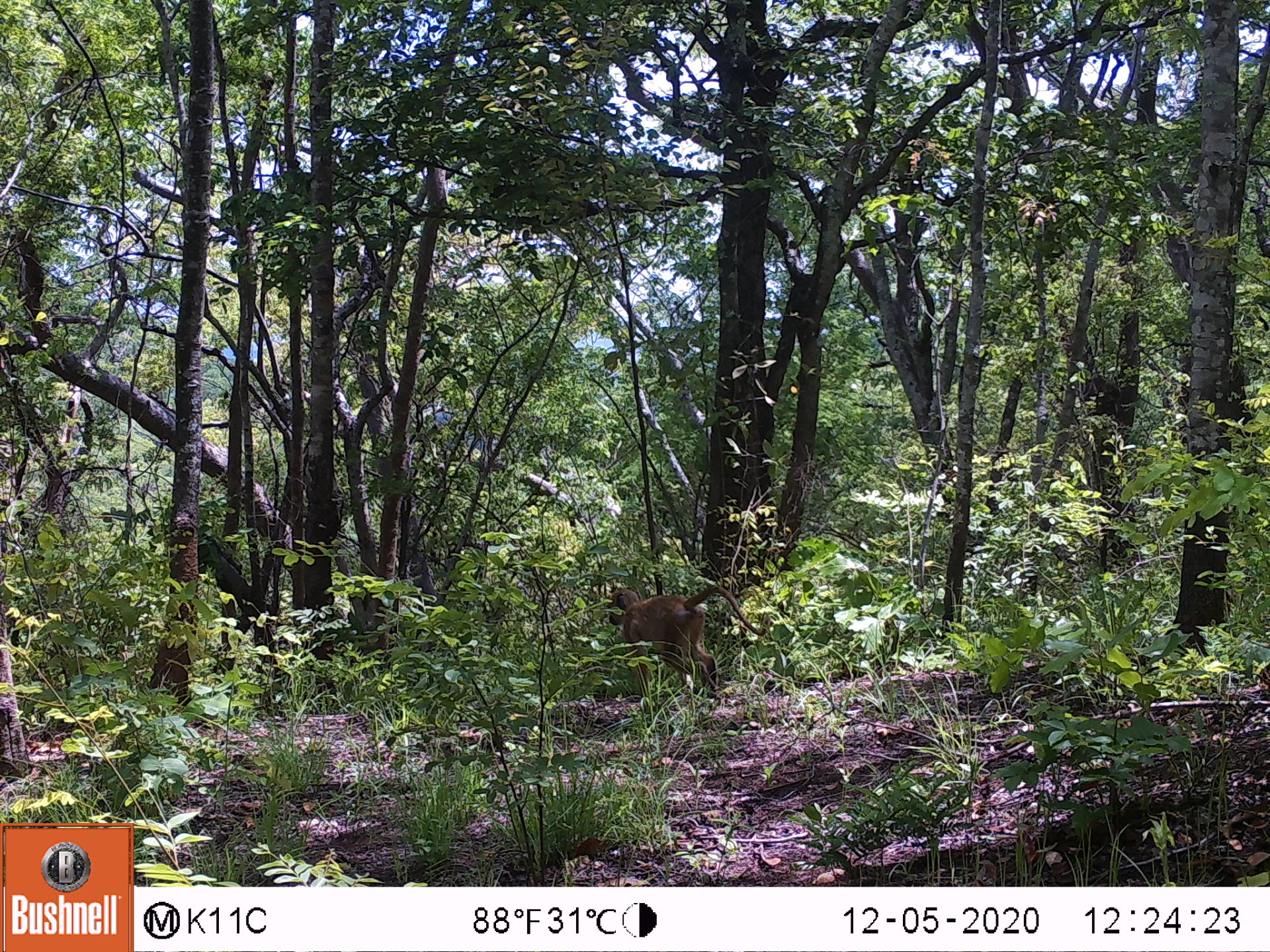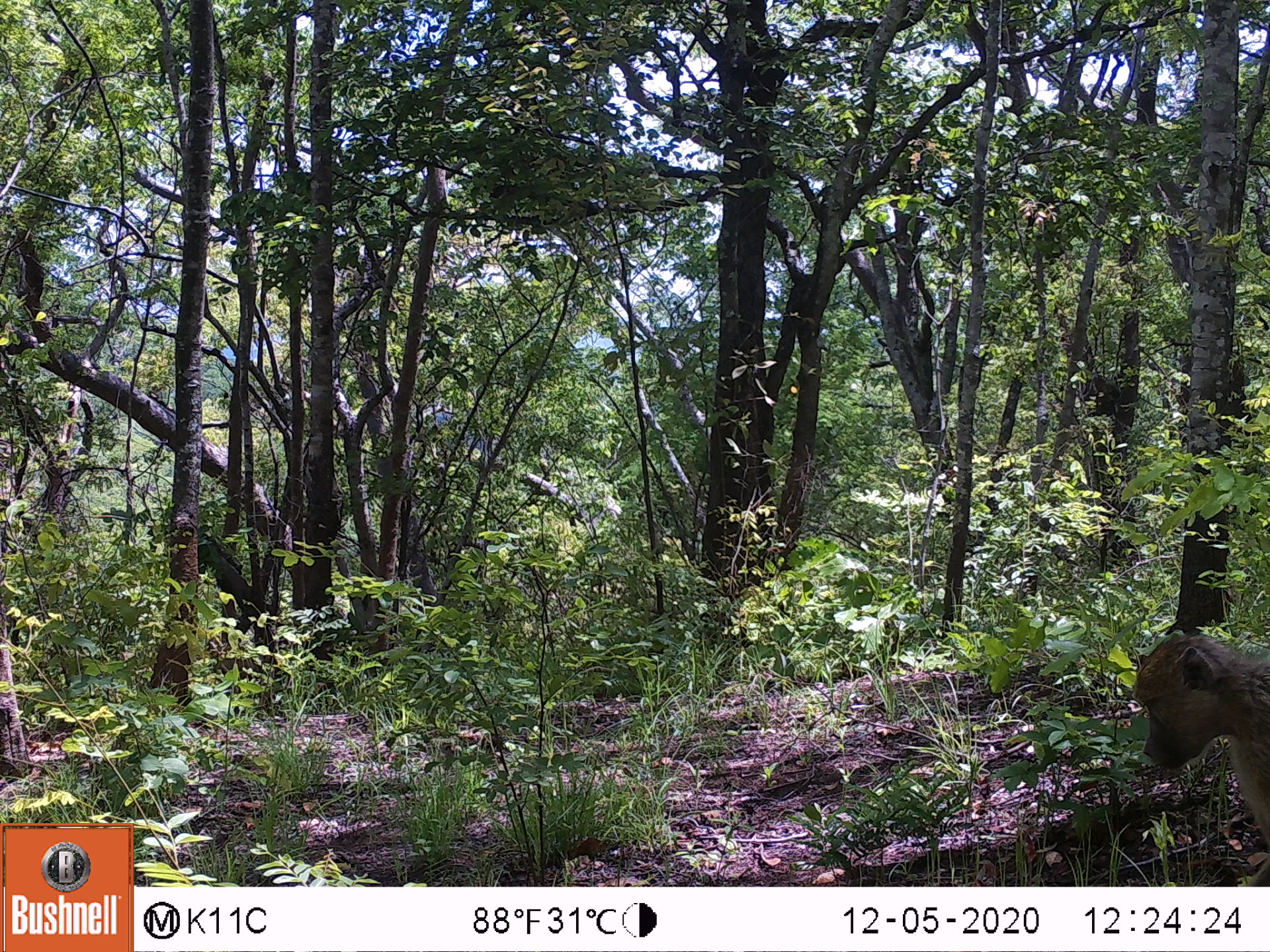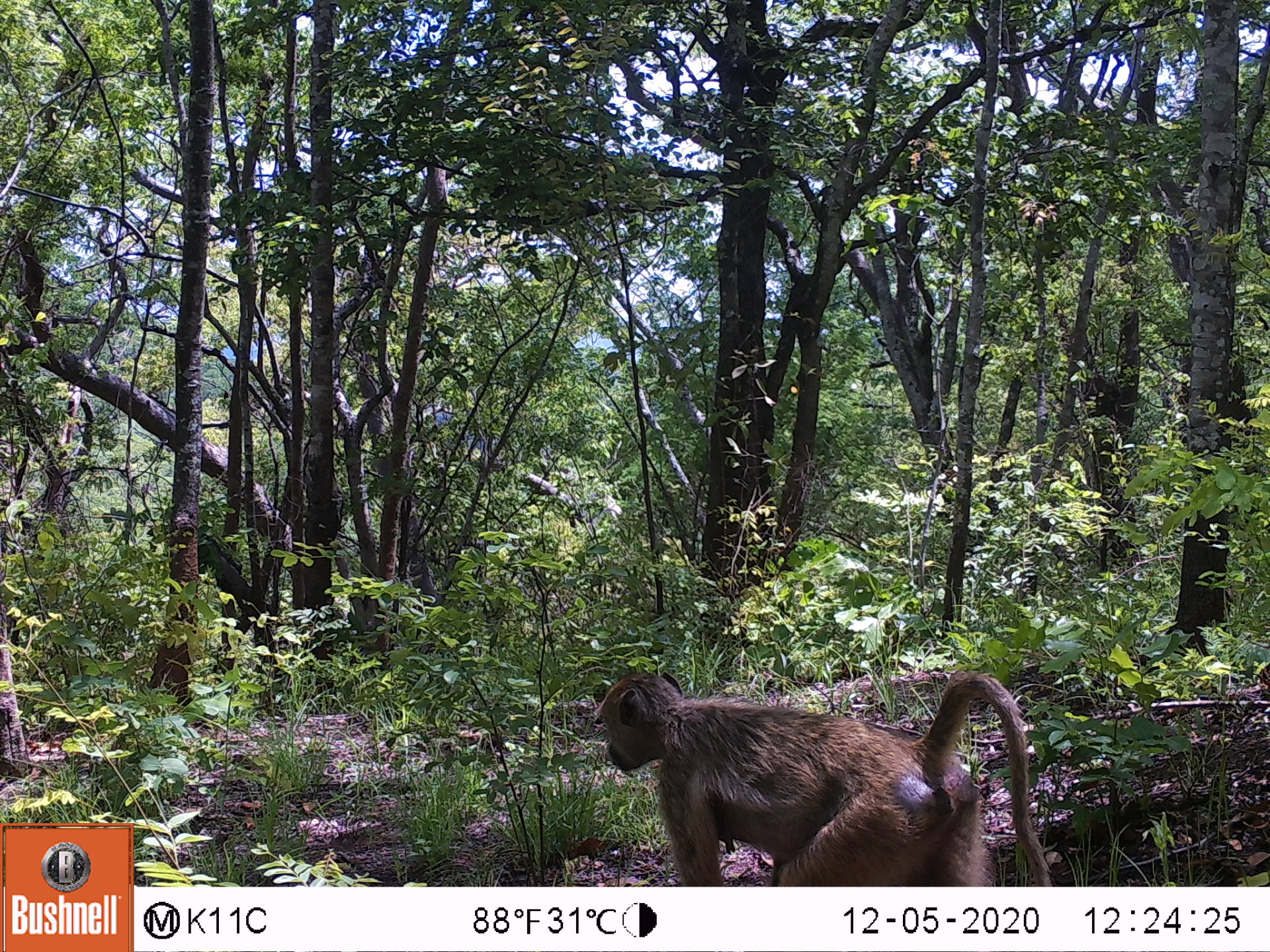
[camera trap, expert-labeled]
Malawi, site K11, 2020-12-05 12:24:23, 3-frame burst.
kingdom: Animalia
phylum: Chordata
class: Mammalia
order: Primates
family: Cercopithecidae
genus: Papio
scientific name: Papio cynocephalus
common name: yellow baboon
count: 1